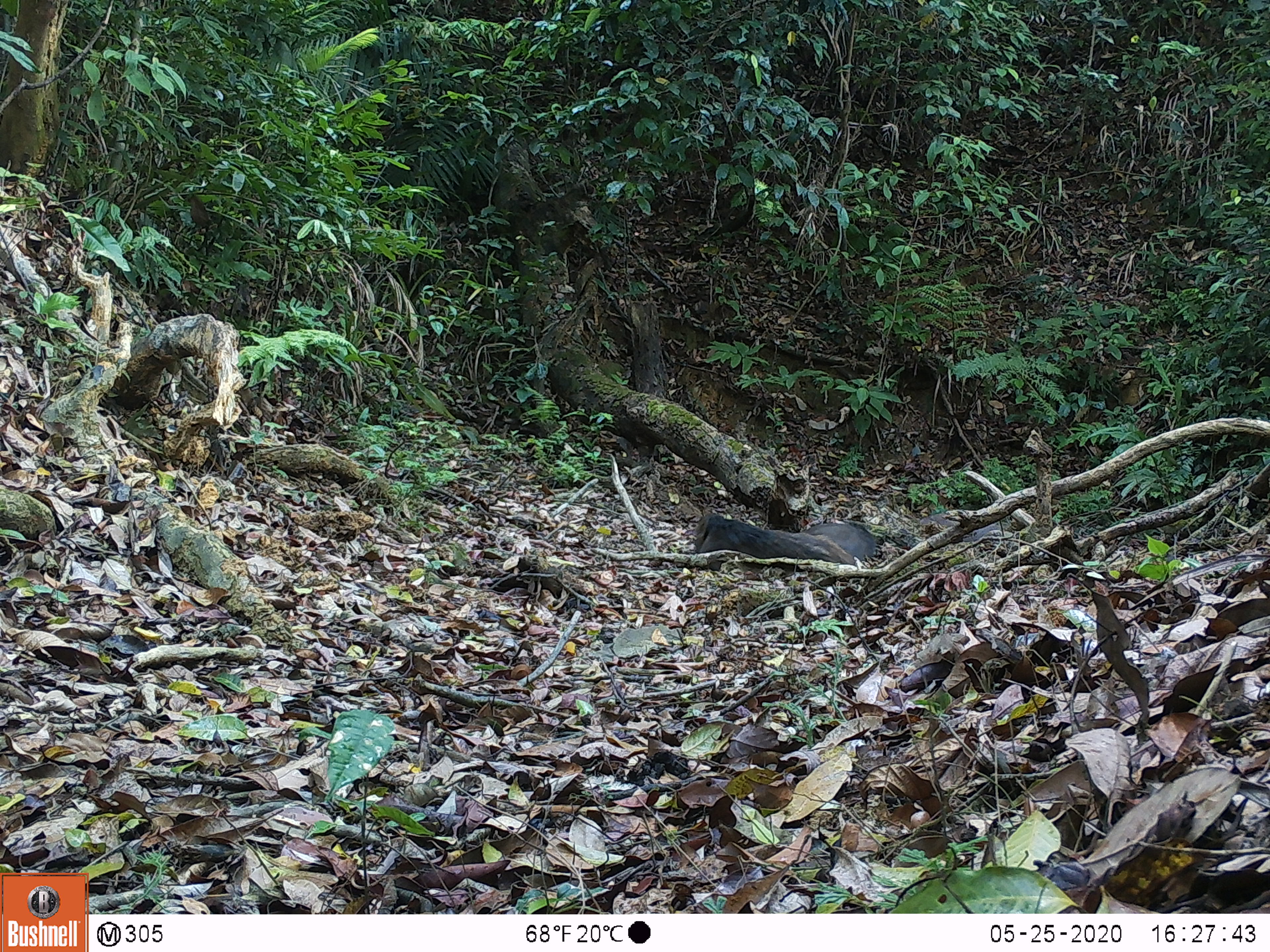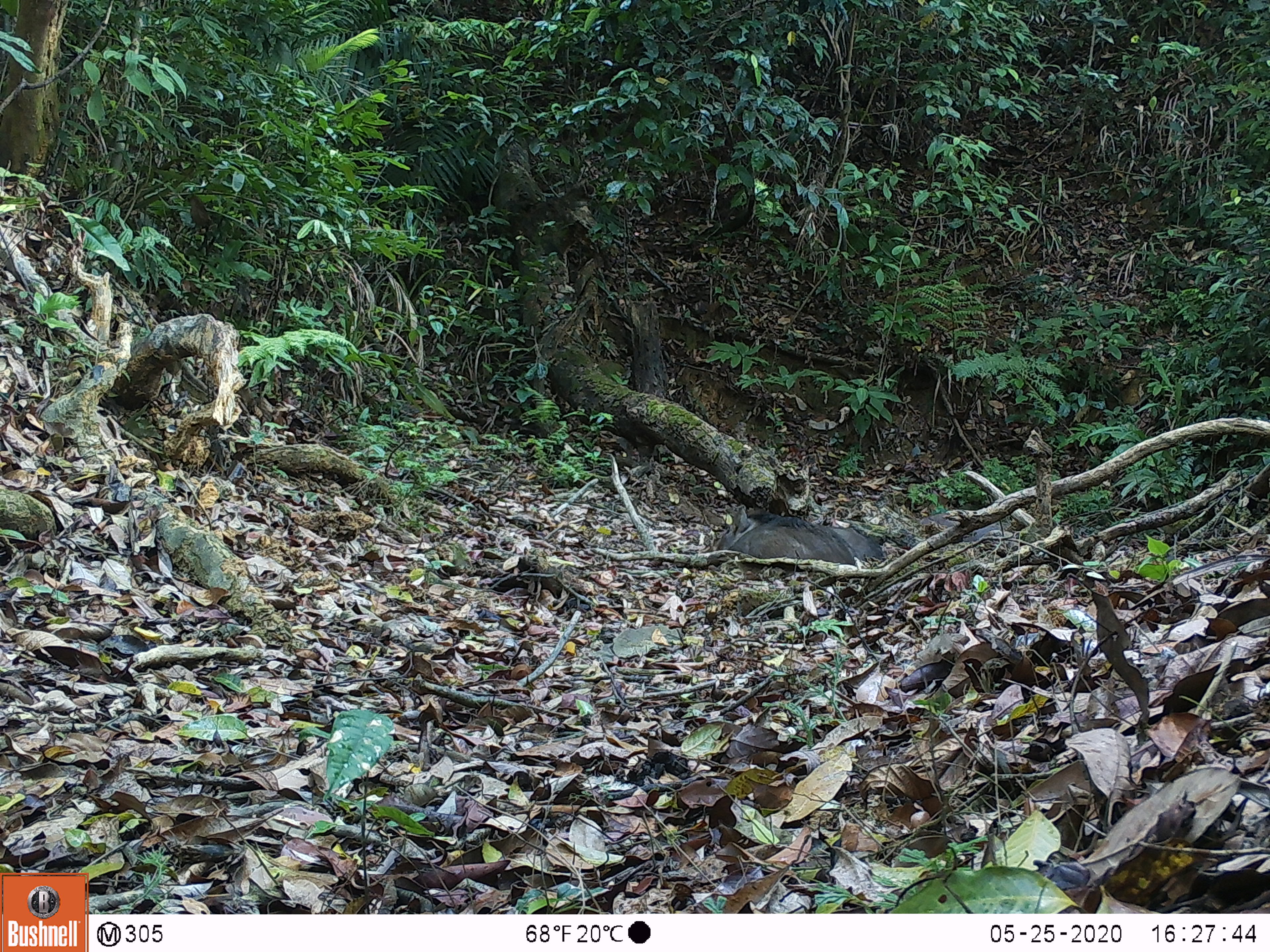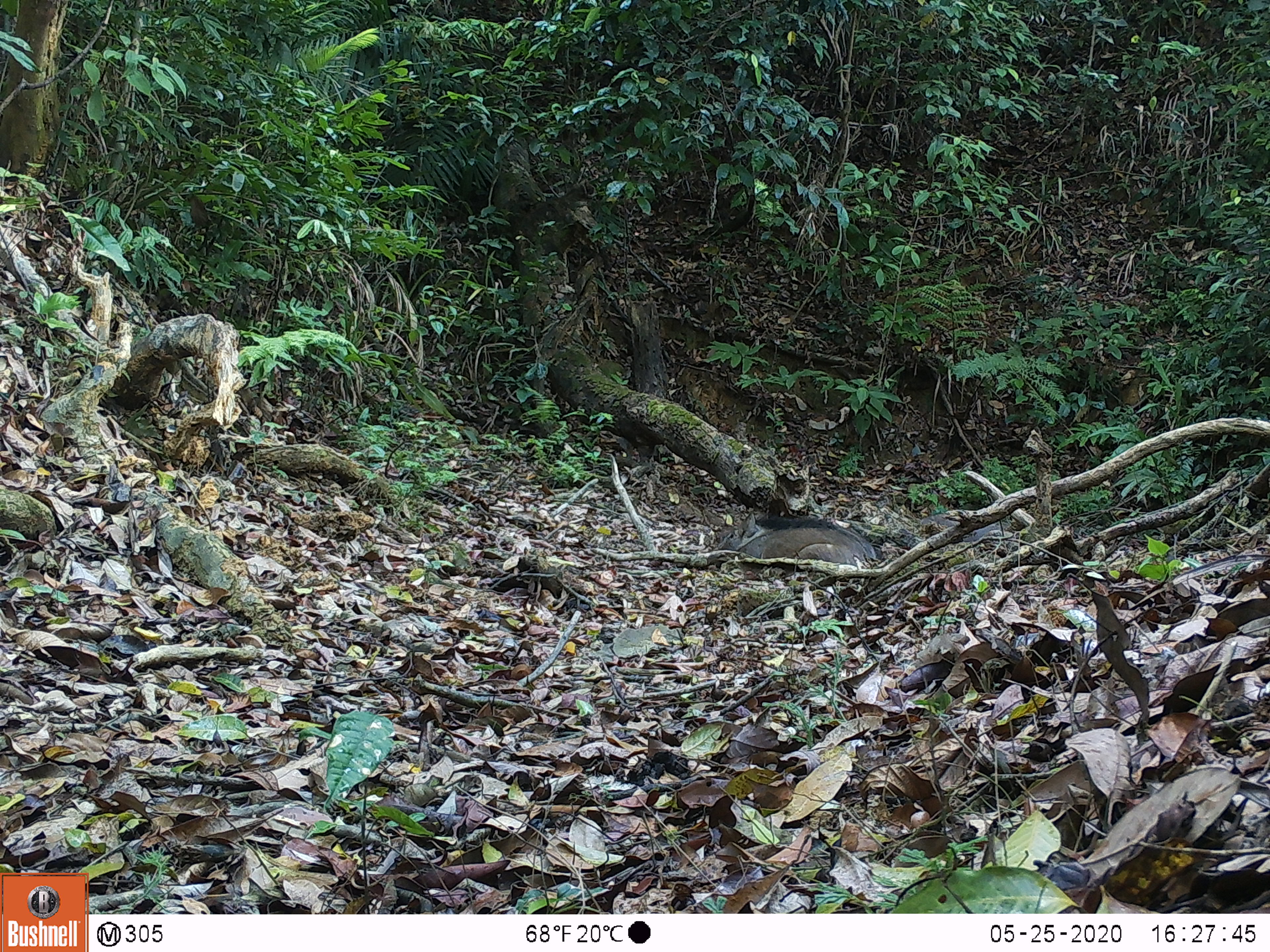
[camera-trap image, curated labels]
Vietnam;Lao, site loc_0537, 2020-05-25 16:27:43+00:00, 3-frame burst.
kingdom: Animalia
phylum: Chordata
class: Mammalia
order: Artiodactyla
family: Suidae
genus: Sus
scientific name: Sus scrofa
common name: eurasian wild pig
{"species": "eurasian wild pig (Sus scrofa)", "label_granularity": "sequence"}